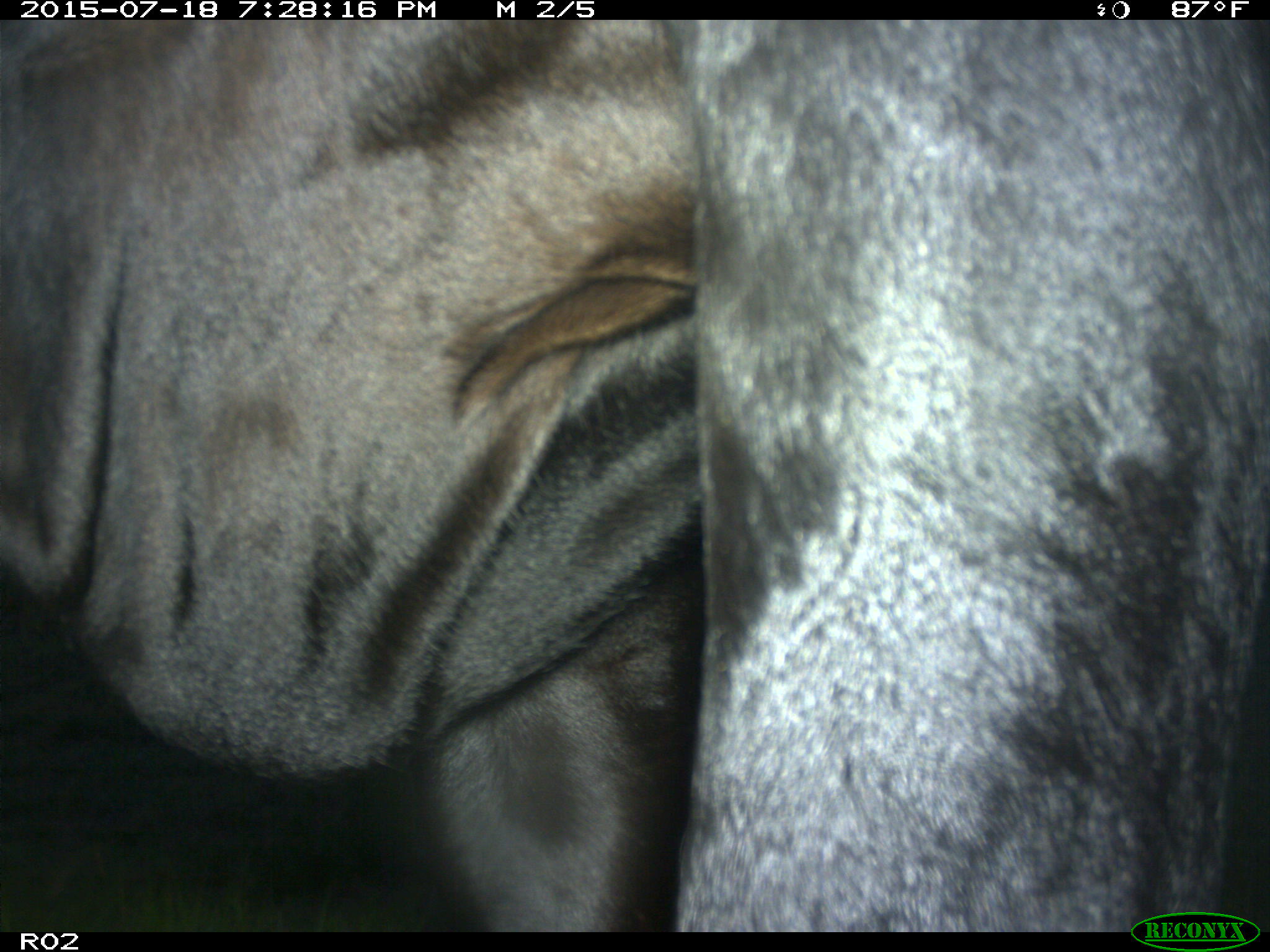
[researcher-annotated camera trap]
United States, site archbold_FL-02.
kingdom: Animalia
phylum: Chordata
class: Mammalia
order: Artiodactyla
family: Bovidae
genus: Bos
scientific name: Bos taurus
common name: domestic cow